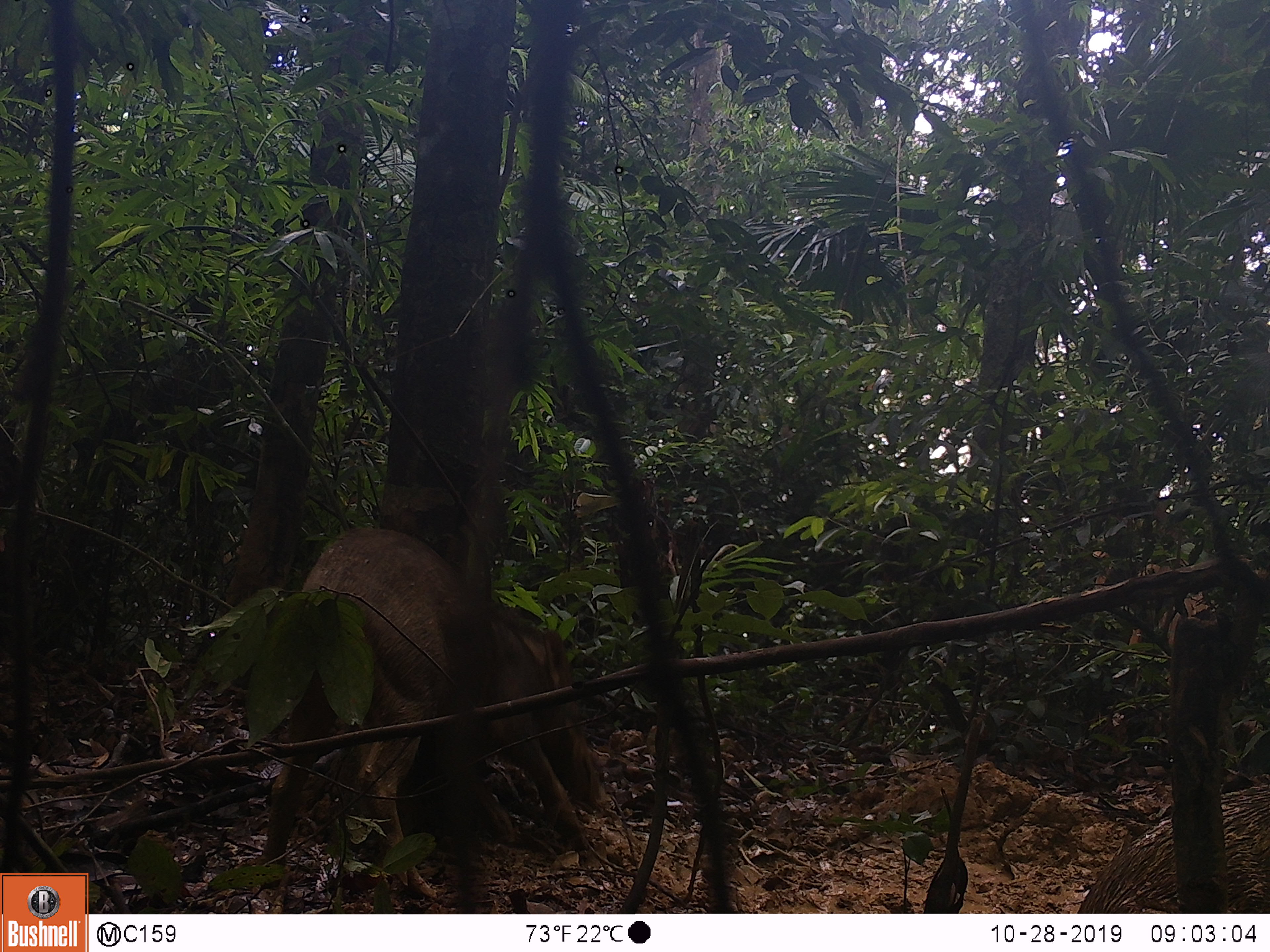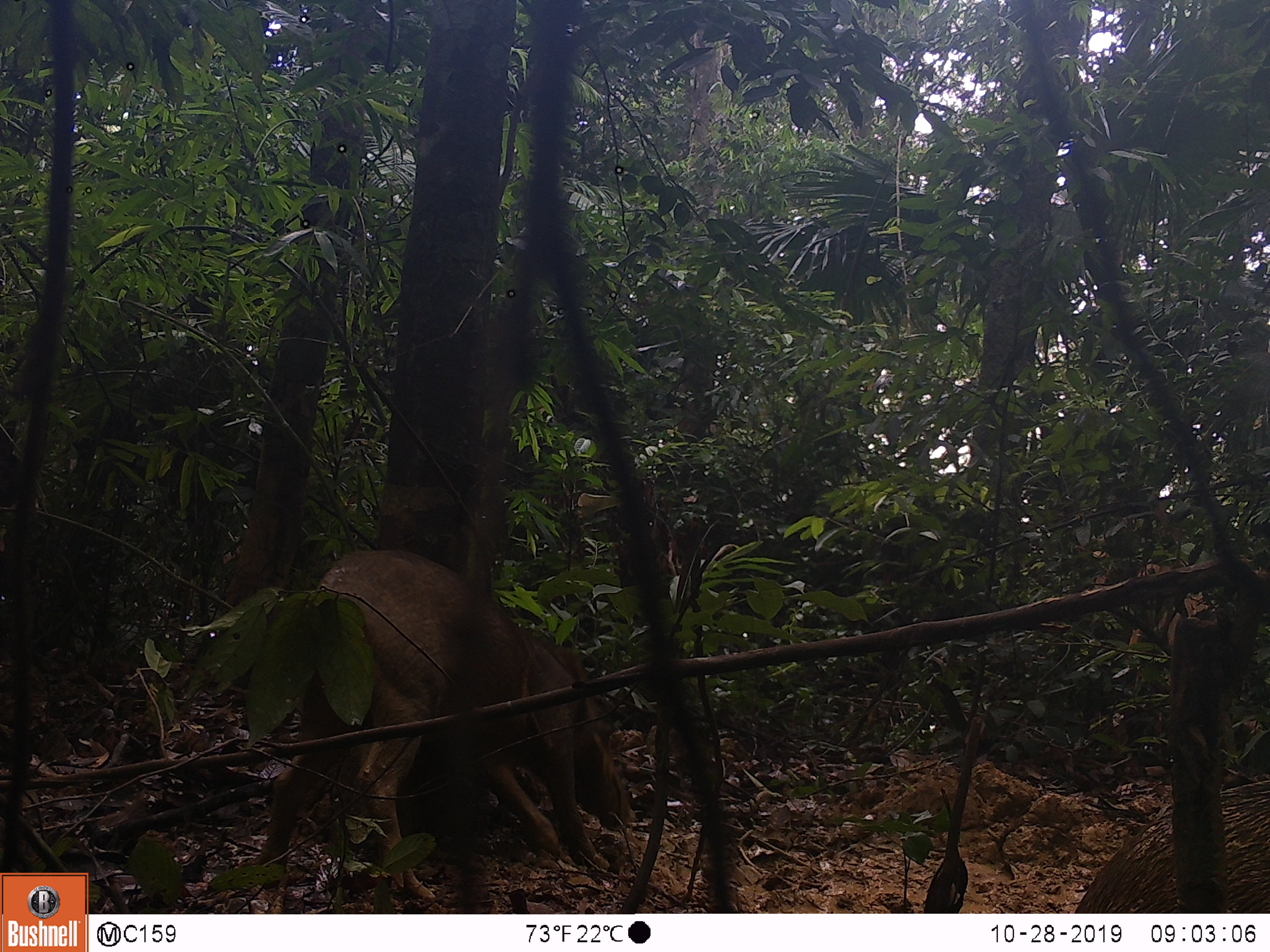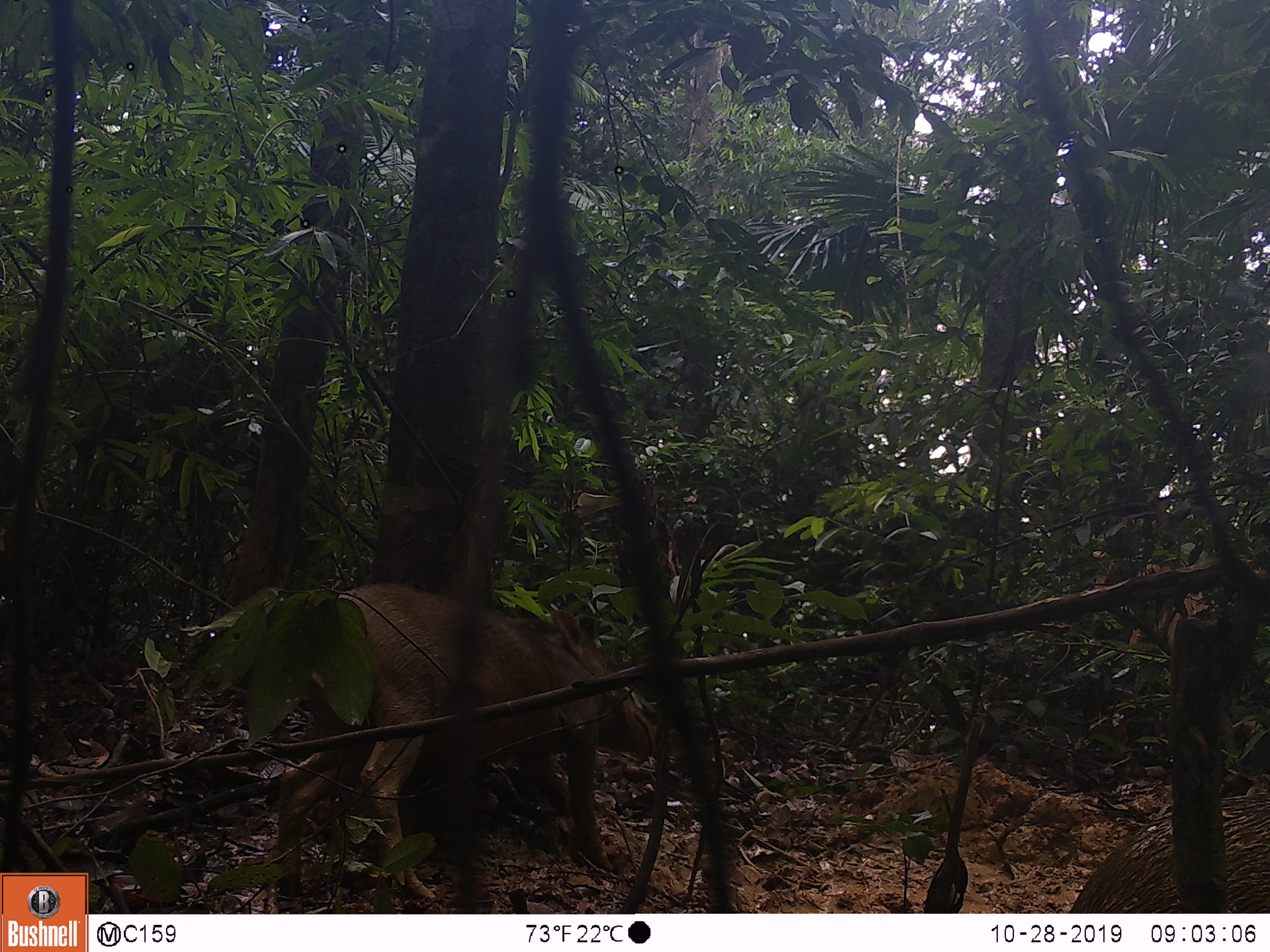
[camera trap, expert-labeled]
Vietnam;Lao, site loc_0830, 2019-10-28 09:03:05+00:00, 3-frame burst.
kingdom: Animalia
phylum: Chordata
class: Mammalia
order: Artiodactyla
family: Suidae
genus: Sus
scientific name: Sus scrofa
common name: eurasian wild pig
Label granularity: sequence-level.